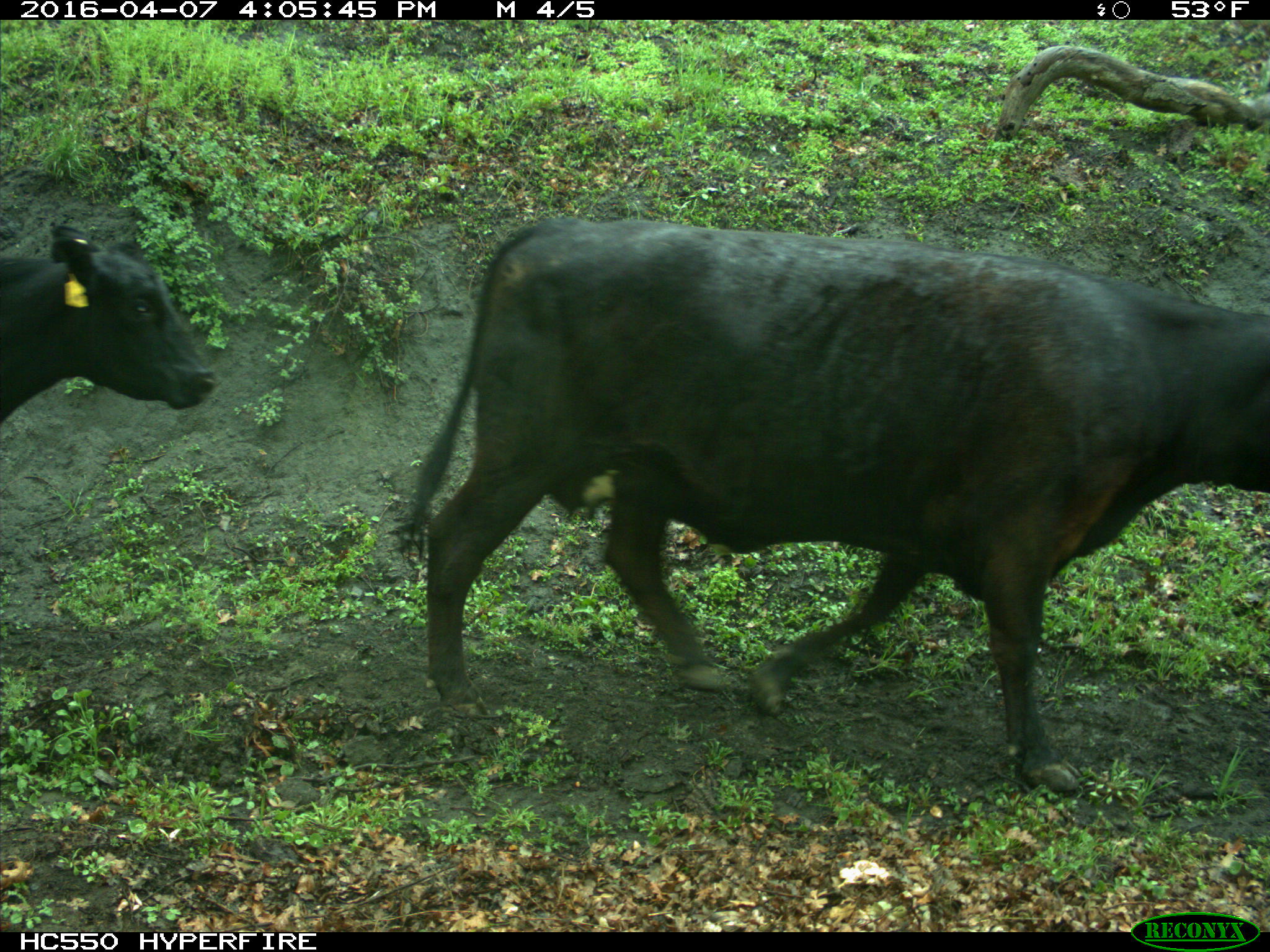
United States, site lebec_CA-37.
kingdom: Animalia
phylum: Chordata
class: Mammalia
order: Artiodactyla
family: Bovidae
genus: Bos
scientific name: Bos taurus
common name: domestic cow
Bos taurus (domestic cow).